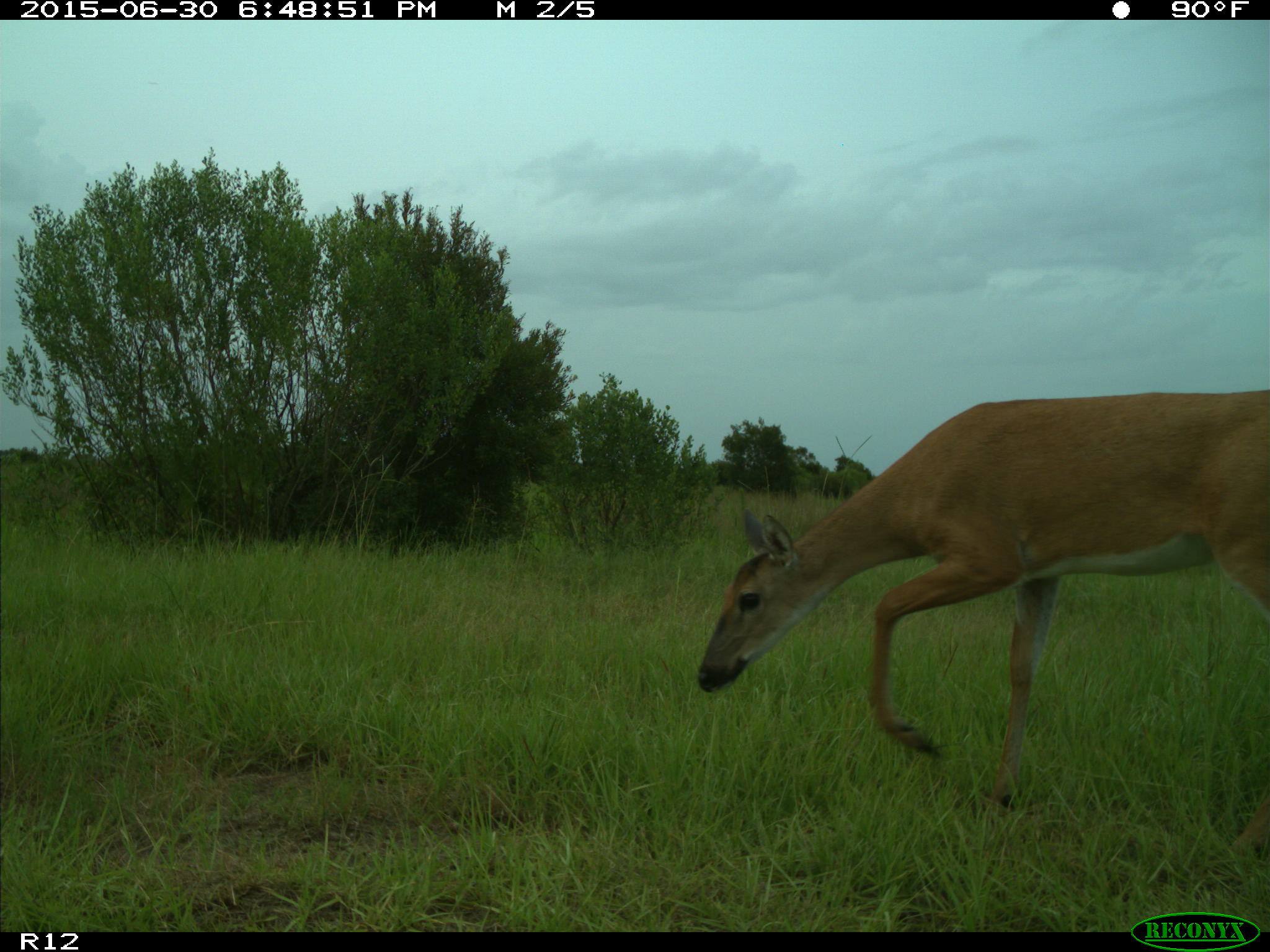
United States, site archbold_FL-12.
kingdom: Animalia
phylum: Chordata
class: Mammalia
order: Artiodactyla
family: Cervidae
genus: Odocoileus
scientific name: Odocoileus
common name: deer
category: unidentified deer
Unidentified deer (deer) (Odocoileus).